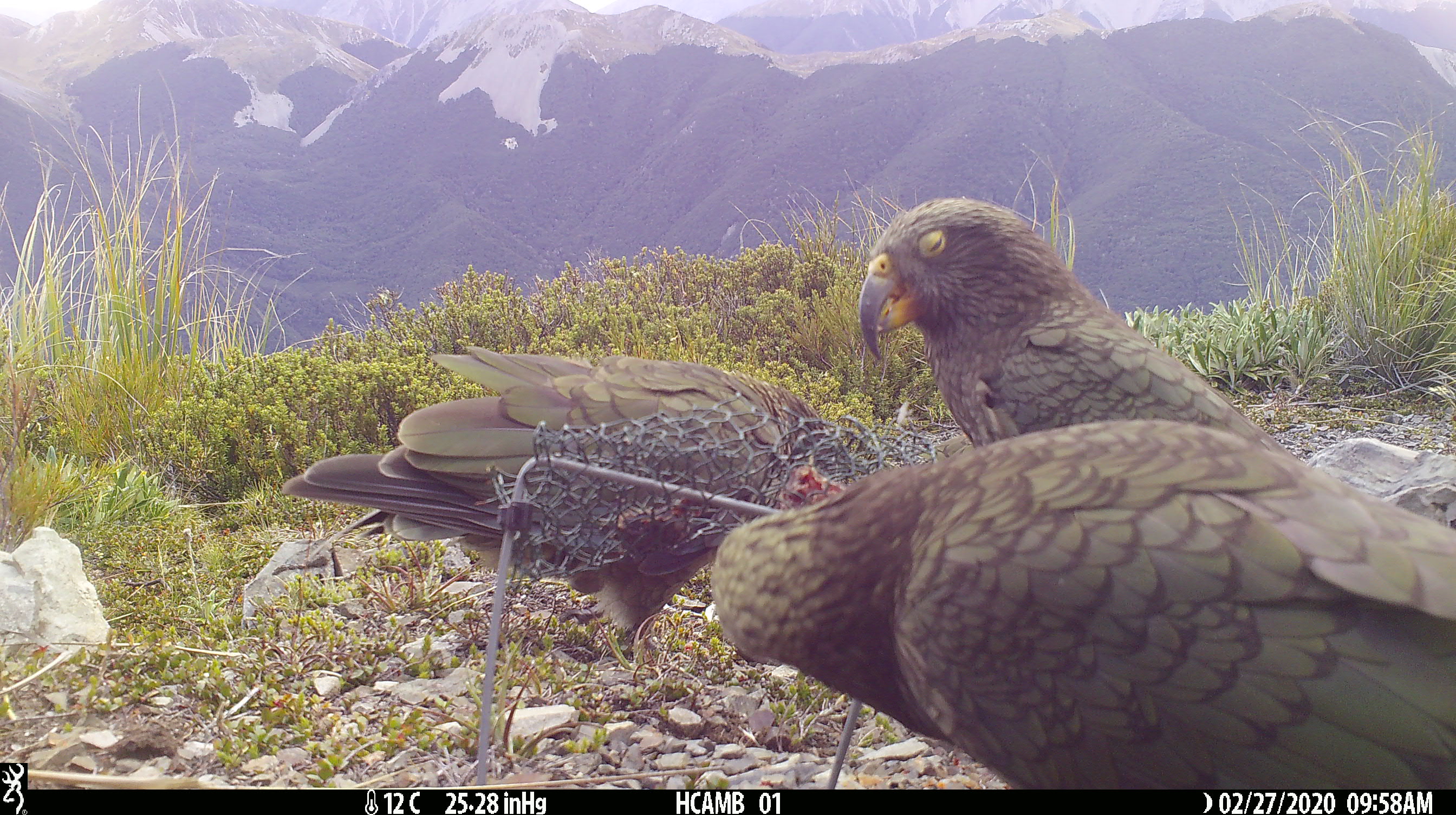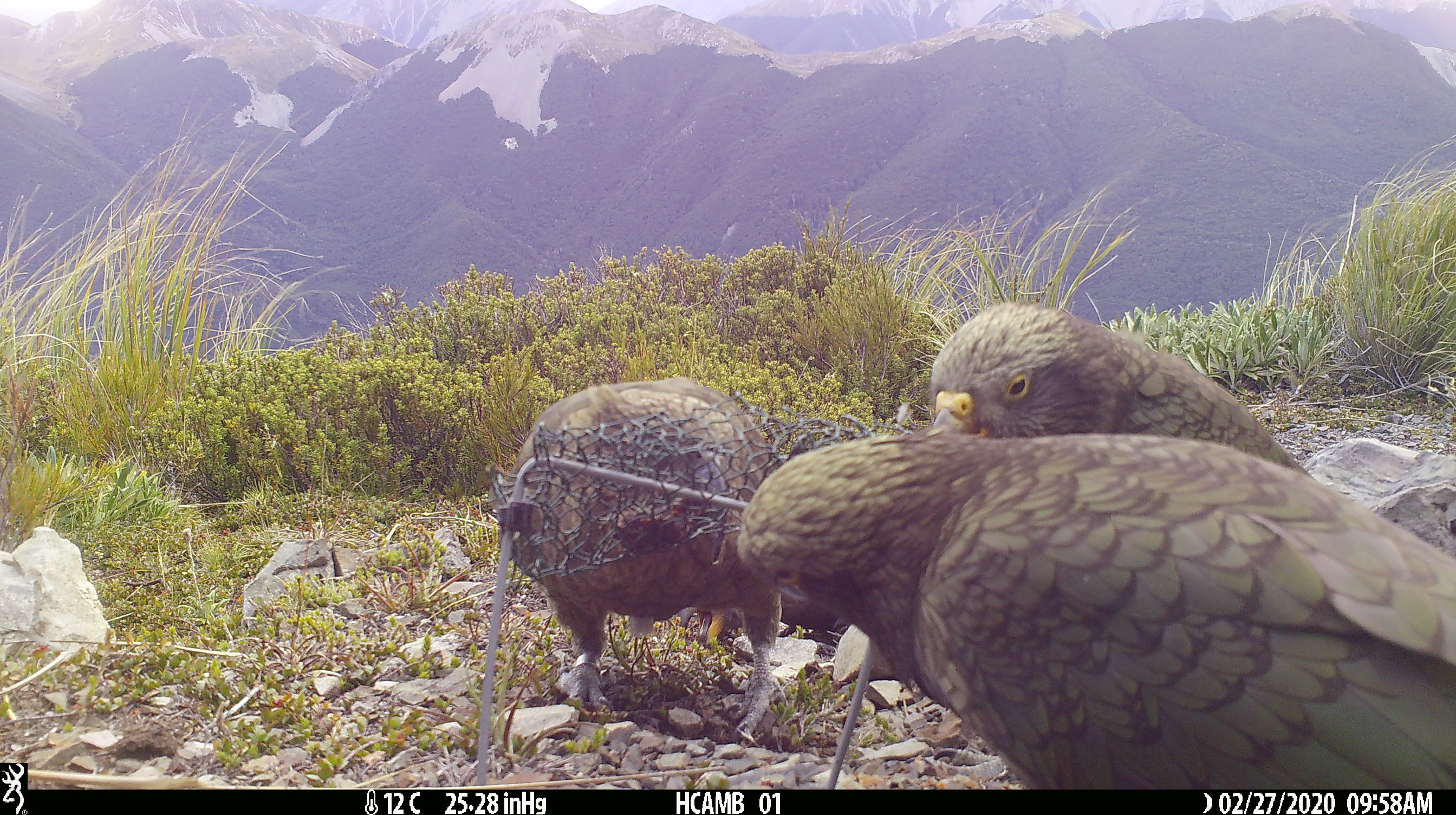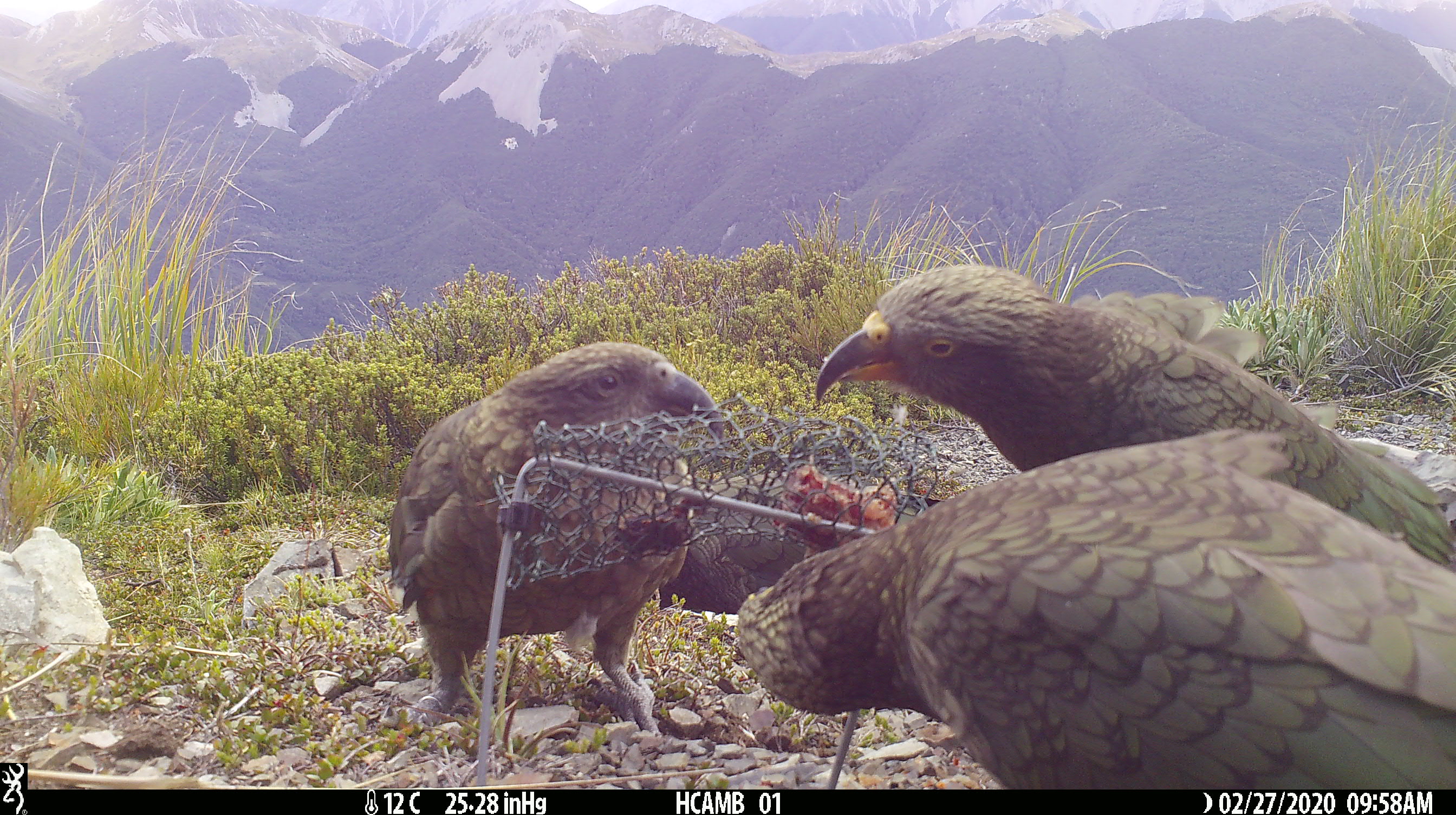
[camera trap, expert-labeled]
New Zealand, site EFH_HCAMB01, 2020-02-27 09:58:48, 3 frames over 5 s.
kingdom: Animalia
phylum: Chordata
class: Aves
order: Psittaciformes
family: Strigopidae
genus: Nestor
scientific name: Nestor notabilis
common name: kea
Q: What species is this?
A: Kea (Nestor notabilis).